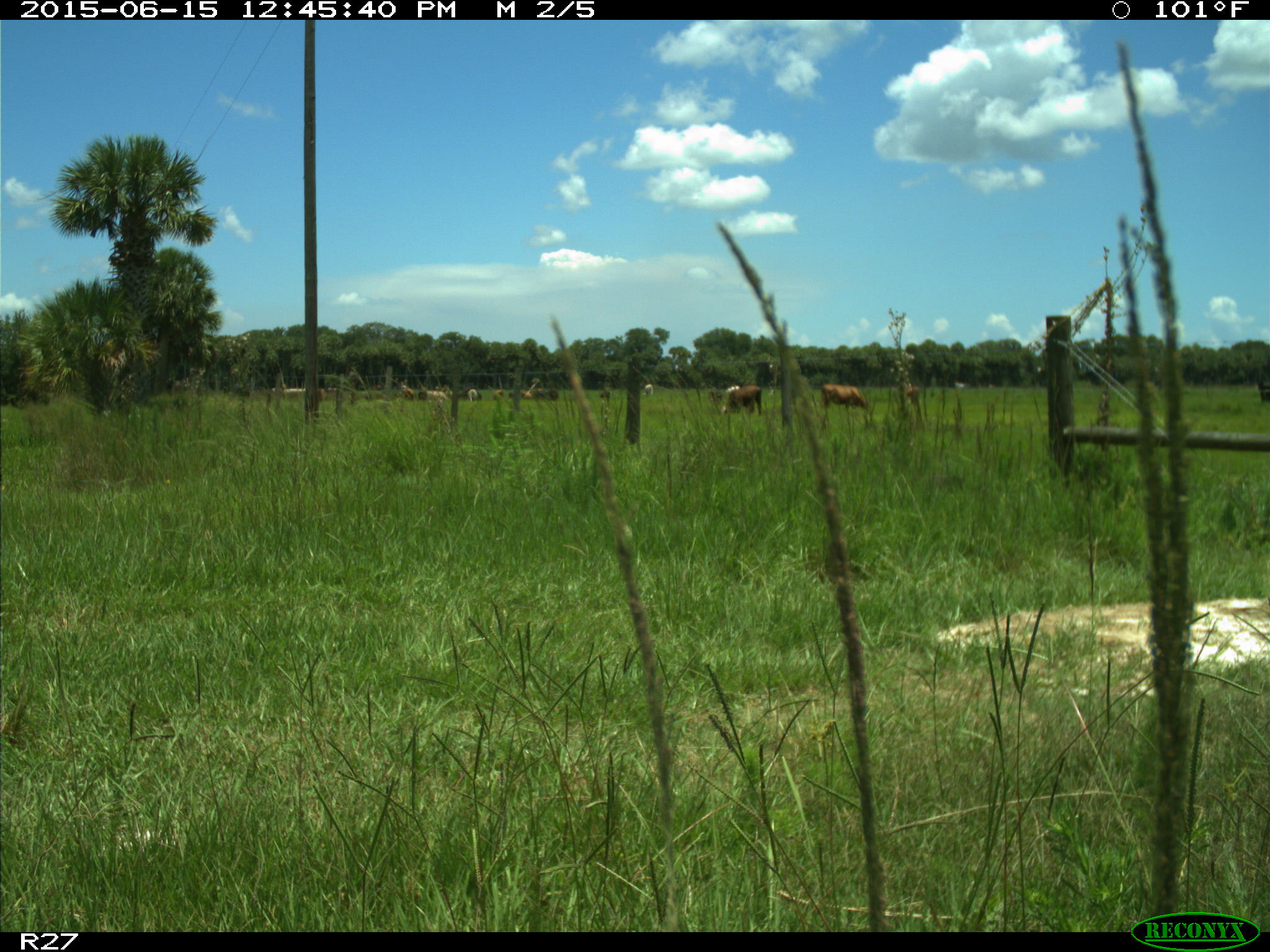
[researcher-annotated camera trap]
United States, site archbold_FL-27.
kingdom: Animalia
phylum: Chordata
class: Mammalia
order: Artiodactyla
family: Bovidae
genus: Bos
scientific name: Bos taurus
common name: domestic cow